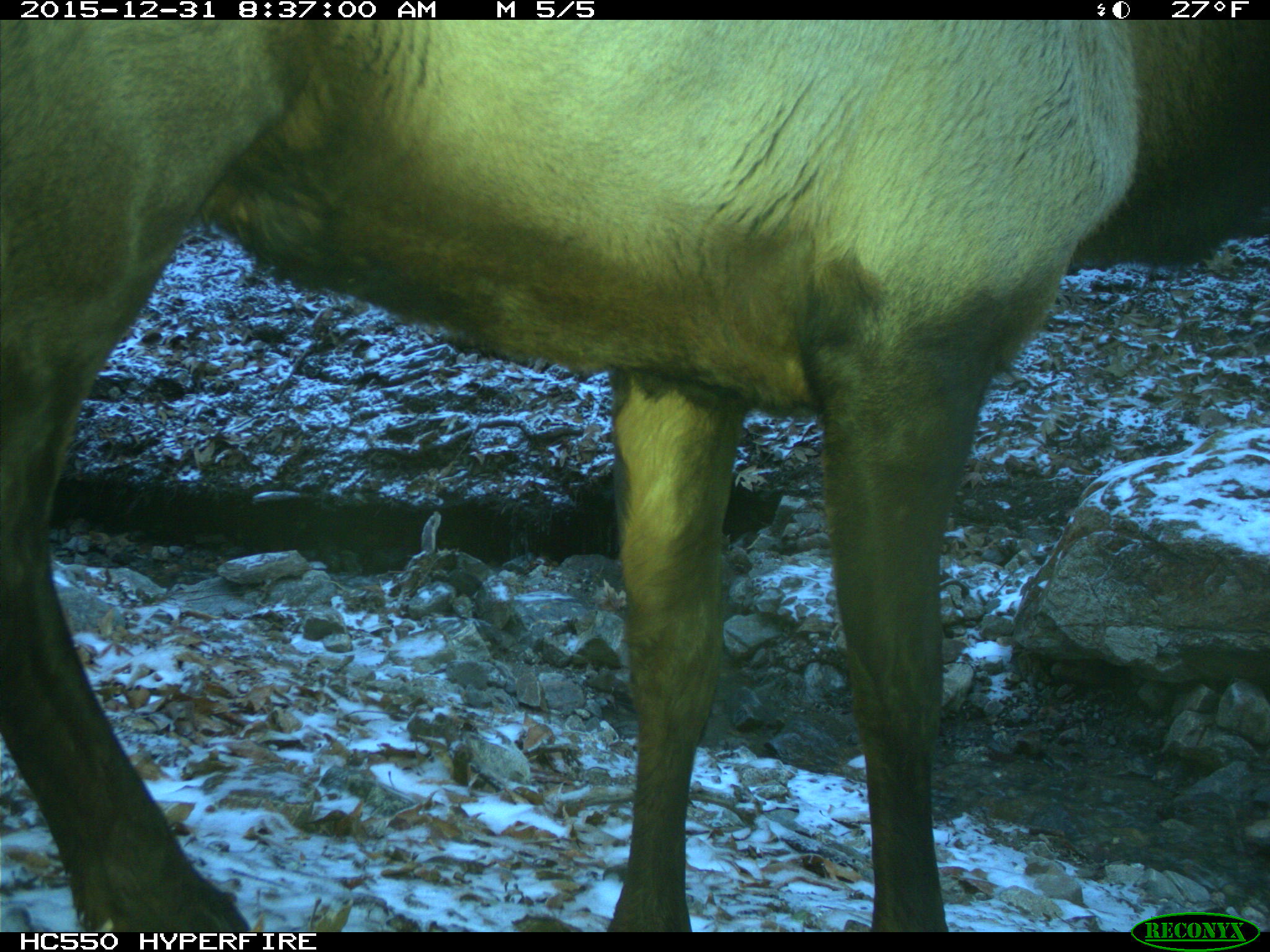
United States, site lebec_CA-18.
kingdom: Animalia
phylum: Chordata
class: Mammalia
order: Artiodactyla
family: Cervidae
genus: Cervus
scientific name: Cervus canadensis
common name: elk